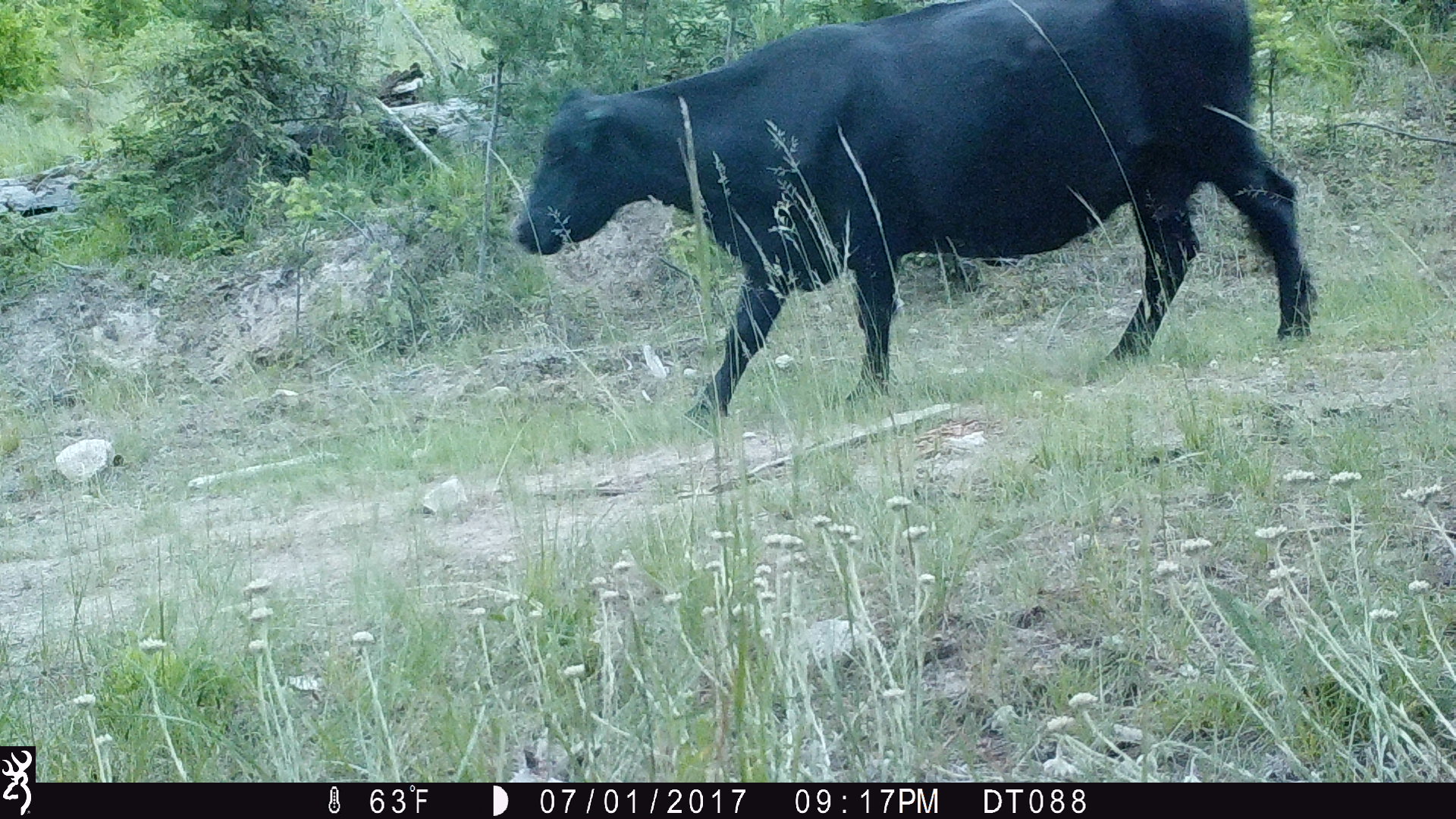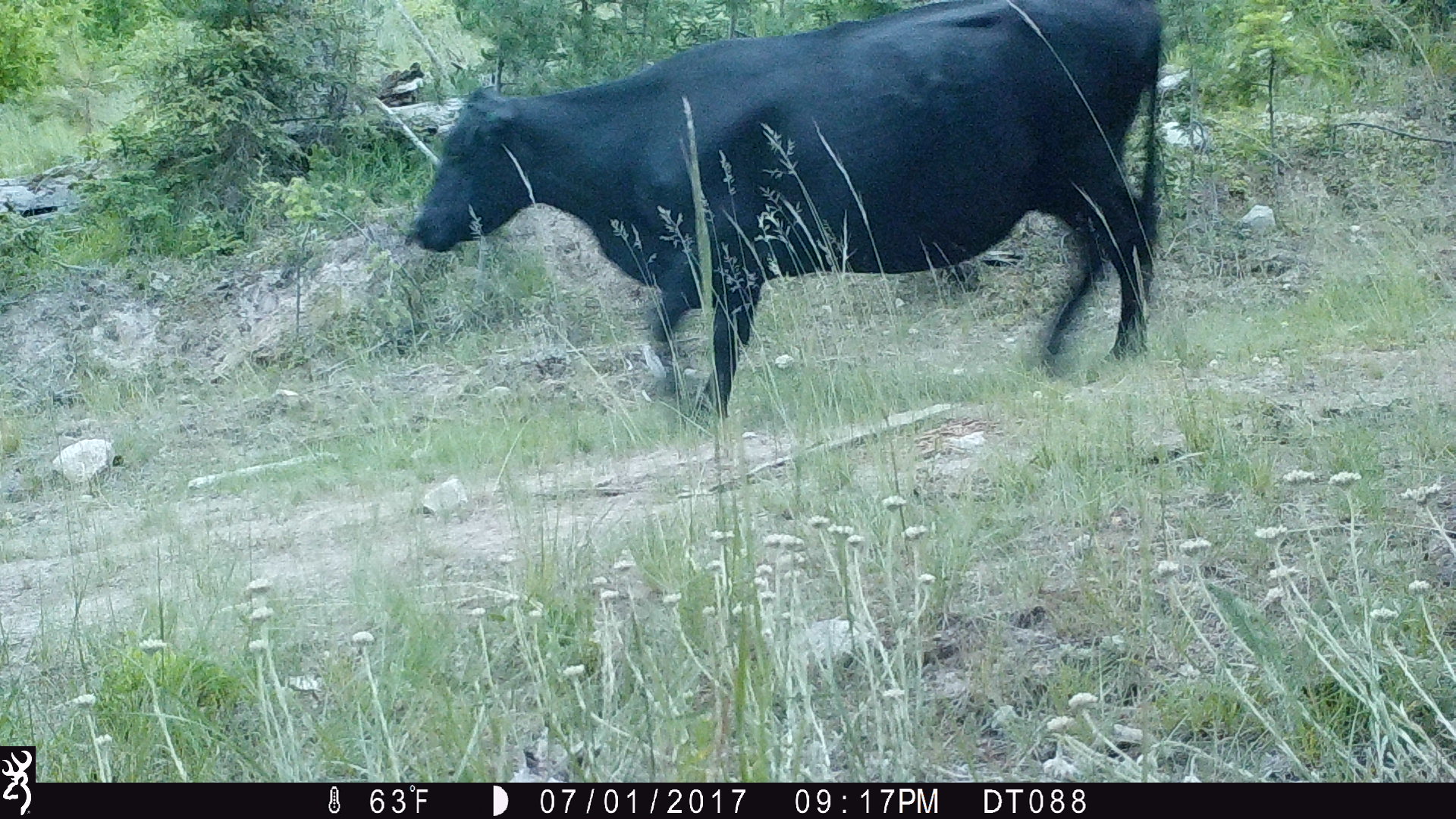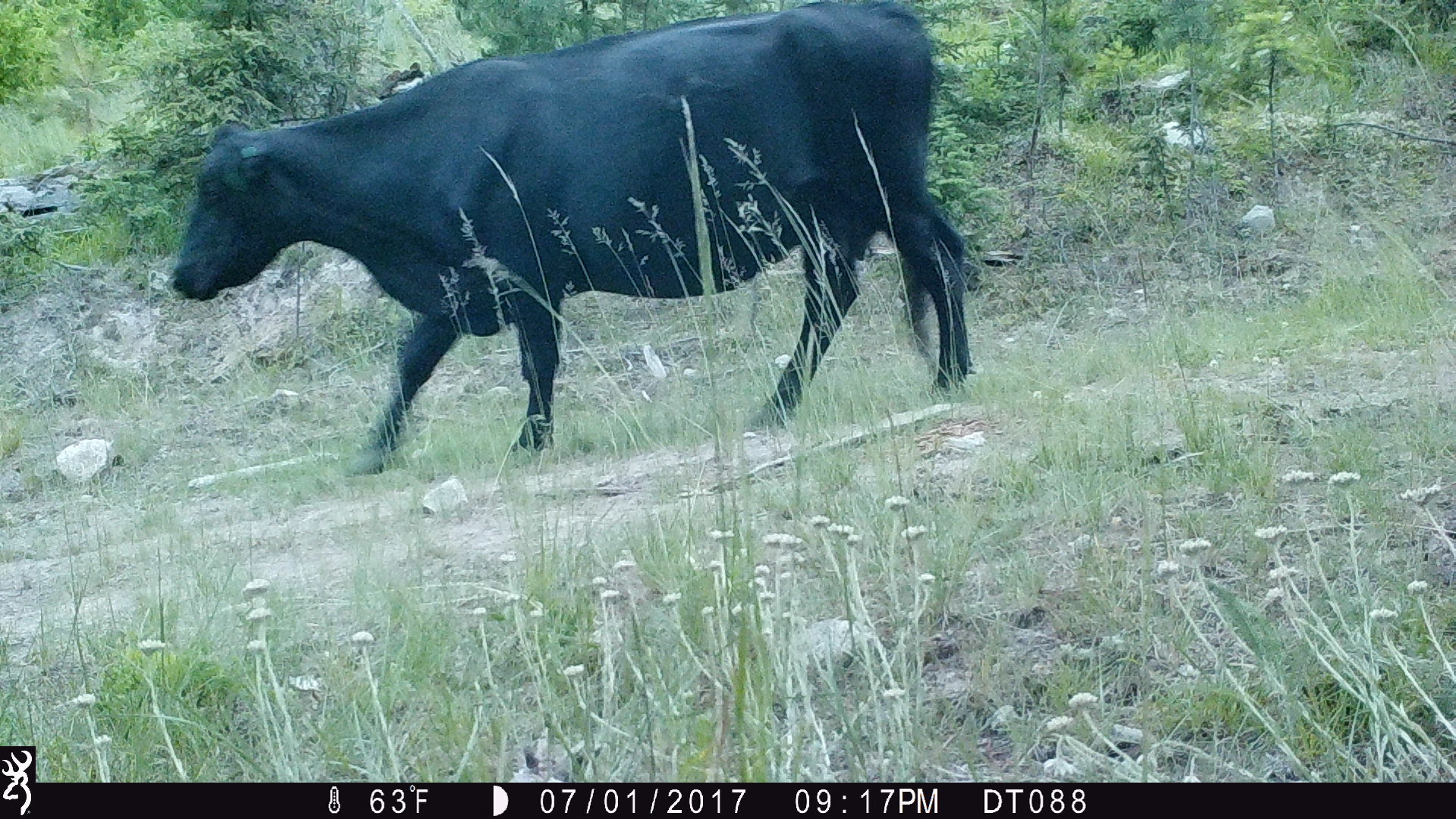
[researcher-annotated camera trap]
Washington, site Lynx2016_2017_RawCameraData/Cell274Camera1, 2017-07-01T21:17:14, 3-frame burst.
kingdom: Animalia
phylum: Chordata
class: Mammalia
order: Artiodactyla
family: Bovidae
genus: Bos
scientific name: Bos taurus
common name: domestic cattle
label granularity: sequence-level